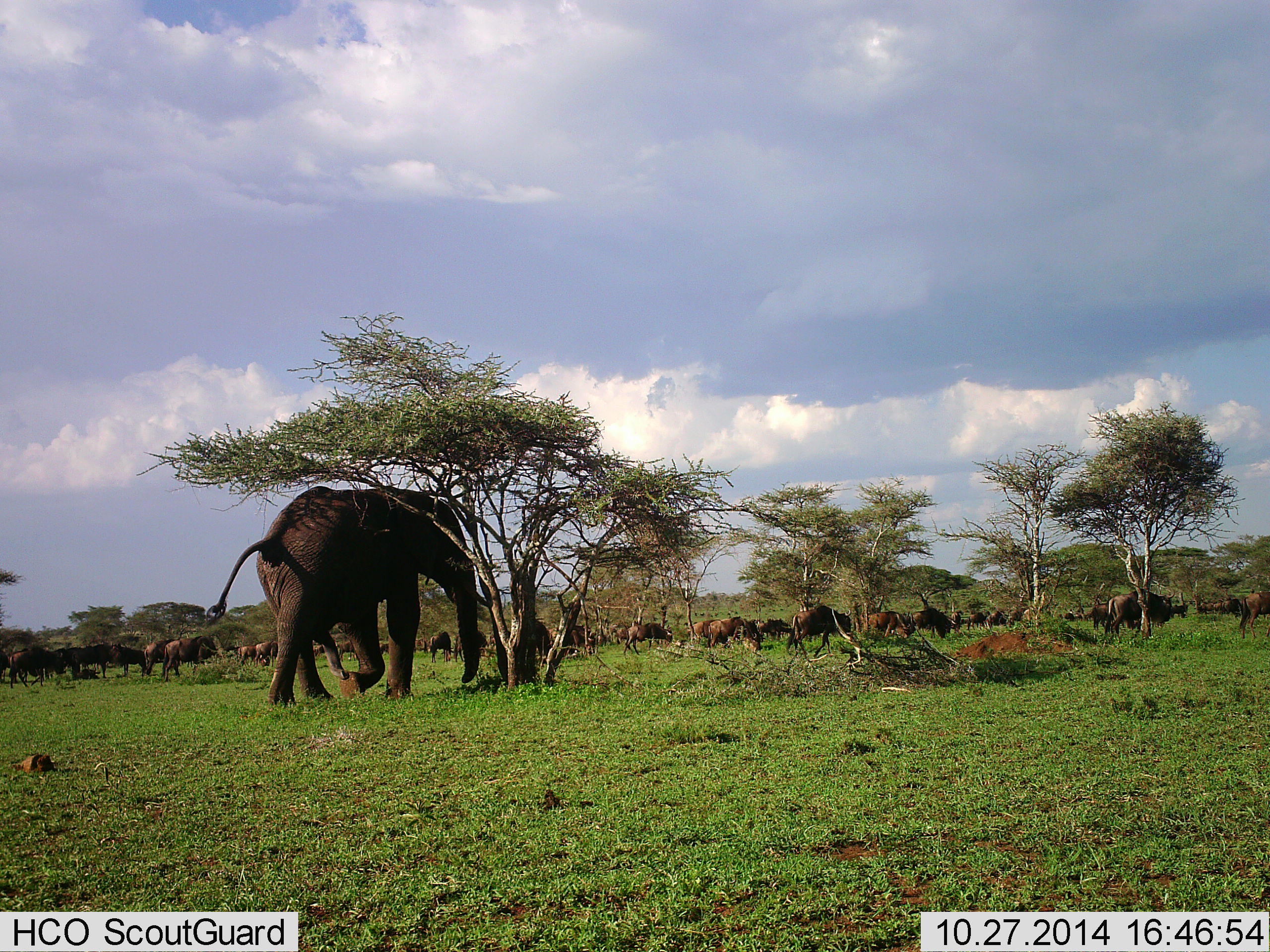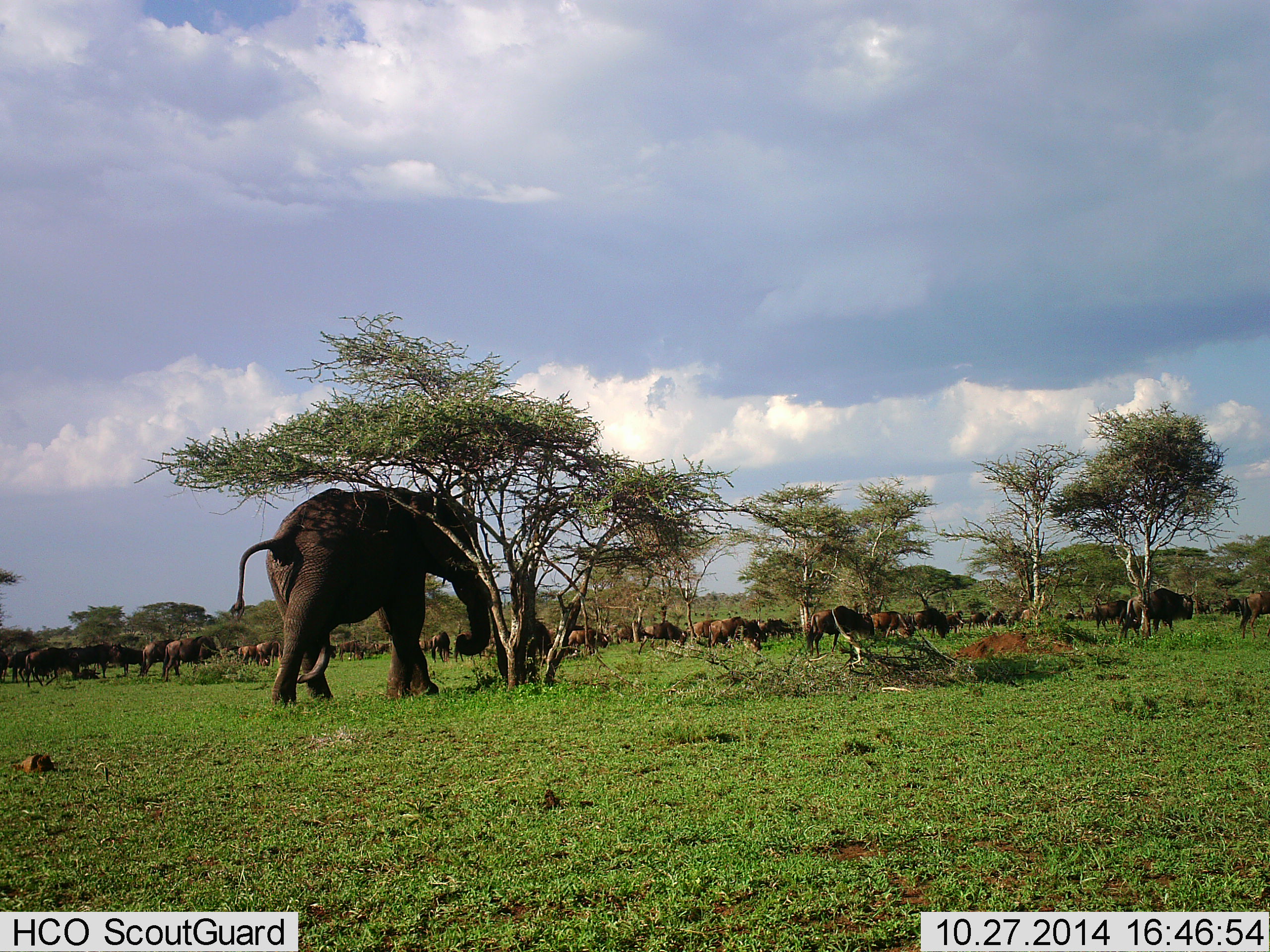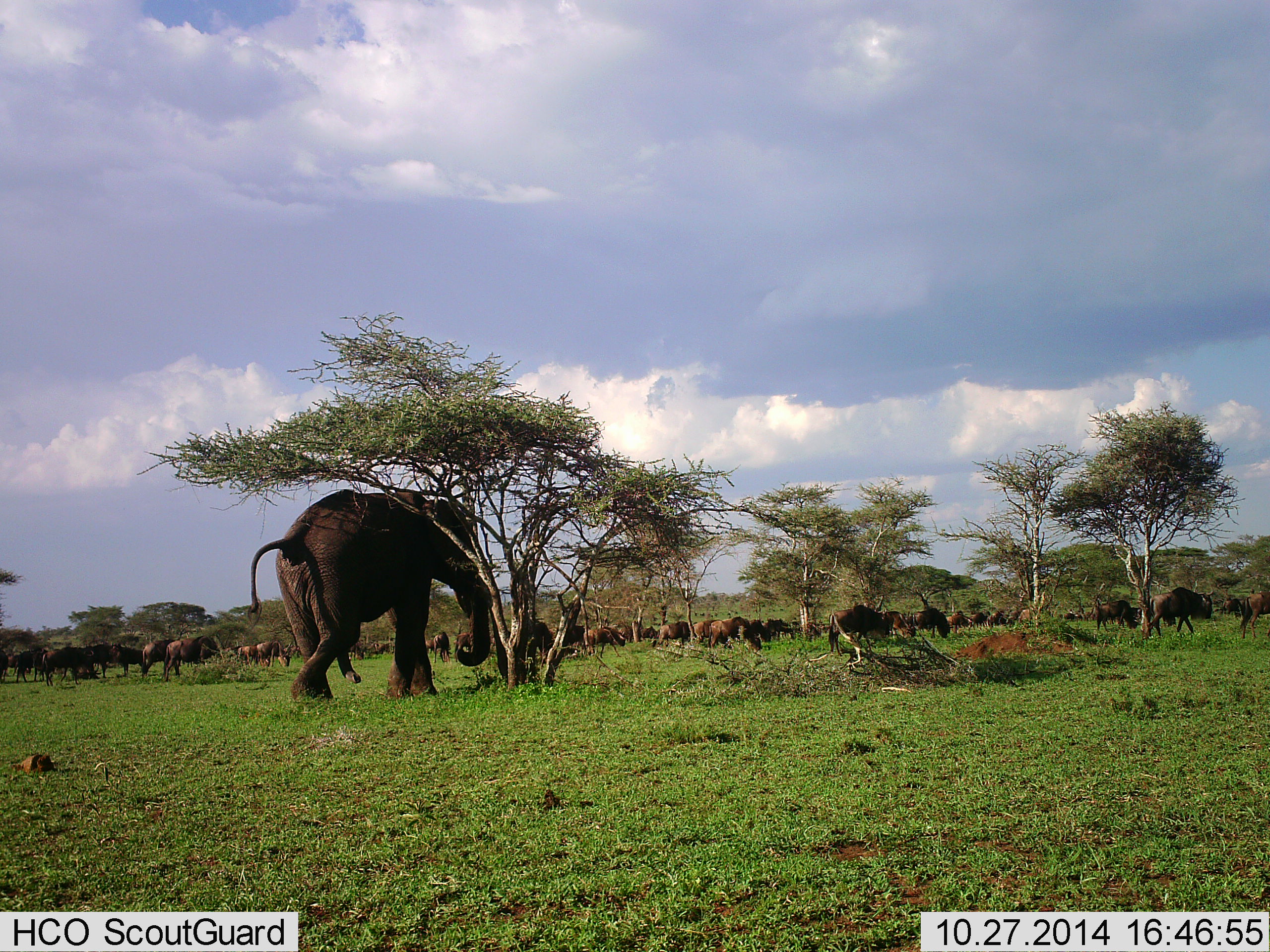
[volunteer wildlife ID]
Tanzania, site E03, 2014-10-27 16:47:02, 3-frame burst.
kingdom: Animalia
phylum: Chordata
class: Mammalia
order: Proboscidea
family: Elephantidae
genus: Loxodonta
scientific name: Loxodonta africana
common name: african bush elephant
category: elephant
Elephant (african bush elephant) (Loxodonta africana), count 1. Behavior (volunteer vote fractions): standing 9%, resting 0%, moving 100%, interacting 0%. Young present (vote fraction): 0%. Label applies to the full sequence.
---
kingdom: Animalia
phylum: Chordata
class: Mammalia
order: Artiodactyla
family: Bovidae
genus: Connochaetes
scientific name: Connochaetes taurinus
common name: blue wildebeest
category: wildebeest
Wildebeest (blue wildebeest) (Connochaetes taurinus), count 11-50. Behavior (volunteer vote fractions): standing 50%, resting 0%, moving 100%, interacting 0%. Young present (vote fraction): 0%. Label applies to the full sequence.